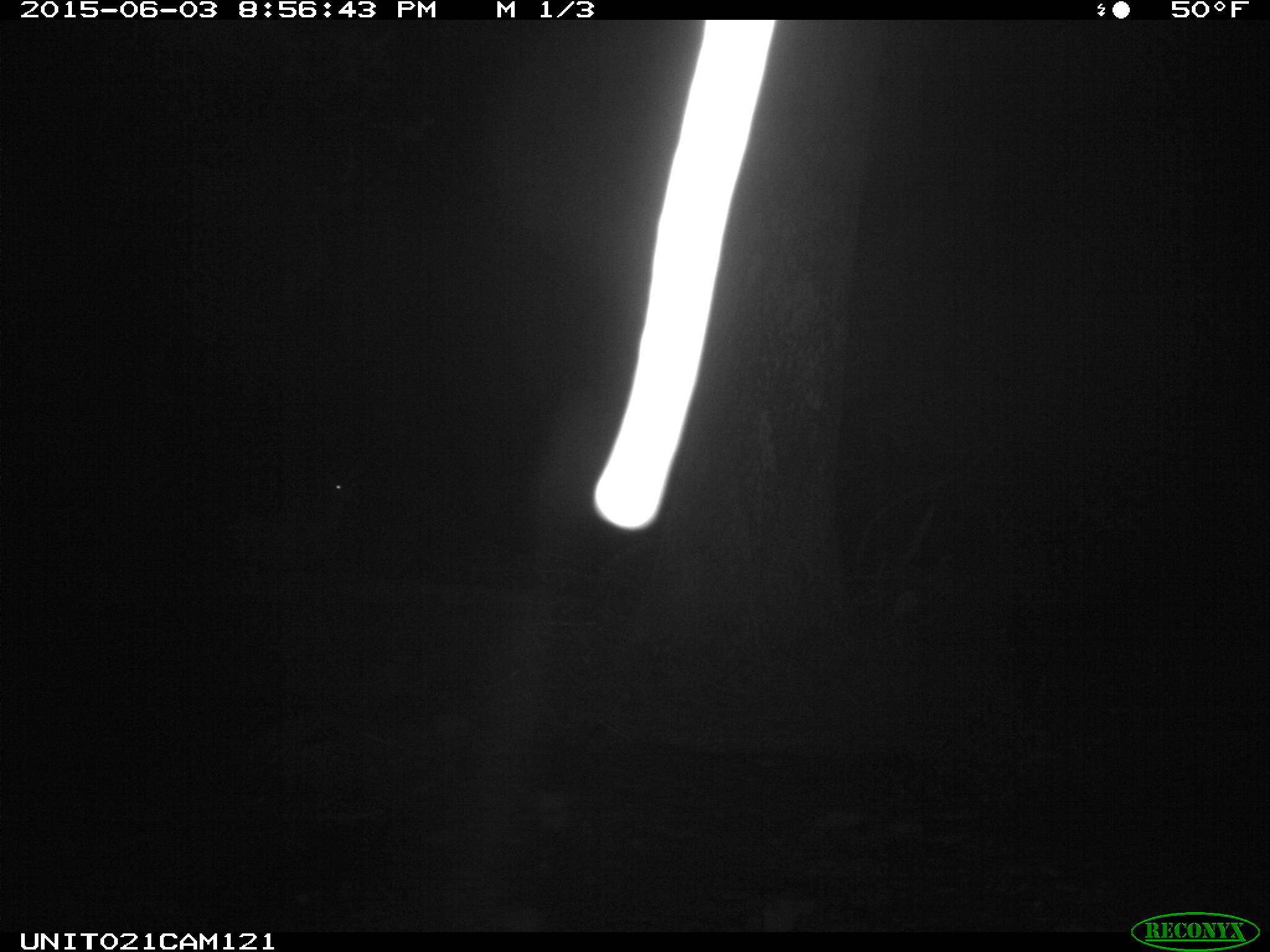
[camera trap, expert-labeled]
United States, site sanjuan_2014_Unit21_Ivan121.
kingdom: Animalia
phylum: Chordata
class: Mammalia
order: Artiodactyla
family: Cervidae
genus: Odocoileus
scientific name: Odocoileus hemionus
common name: mule deer